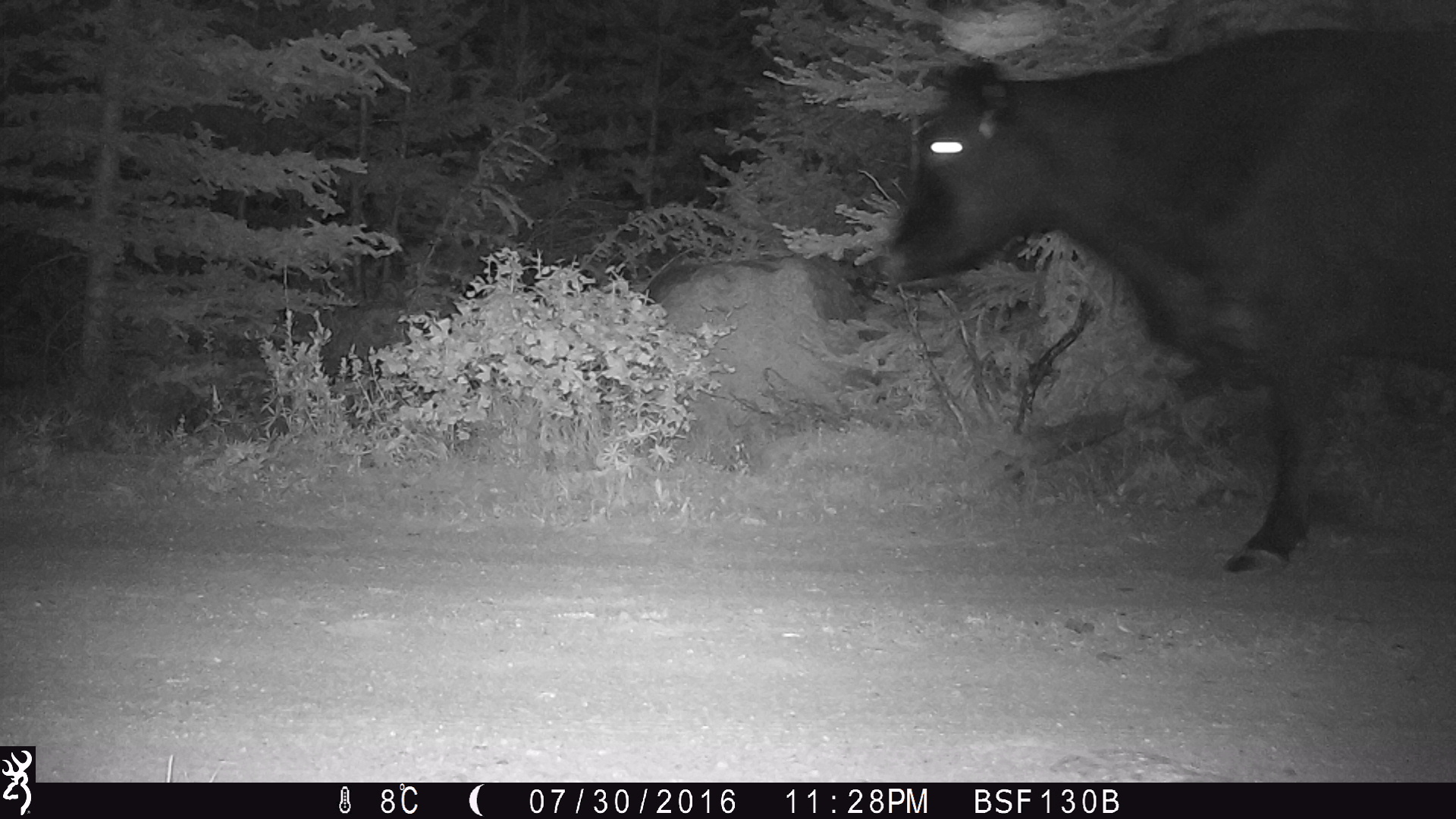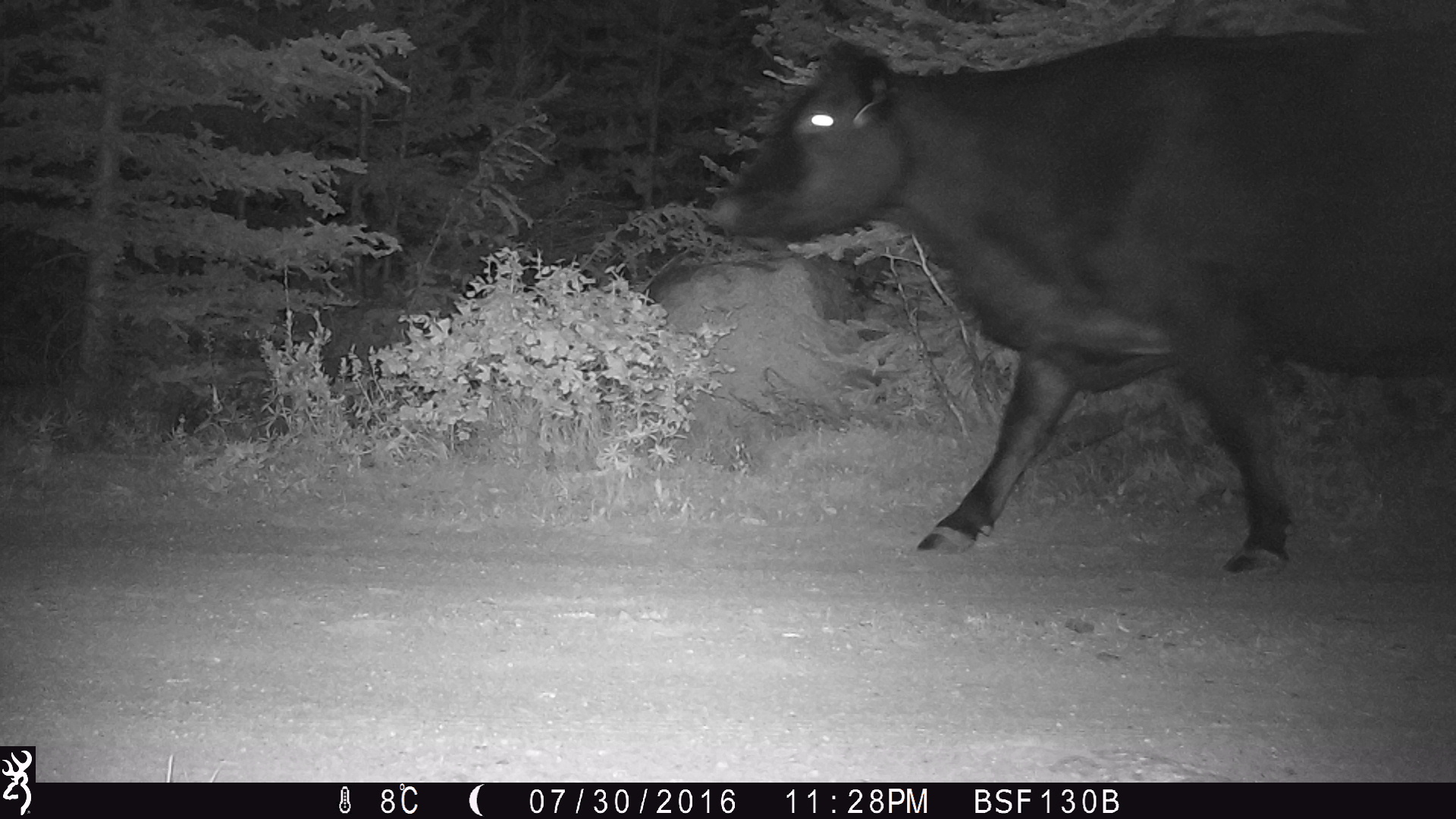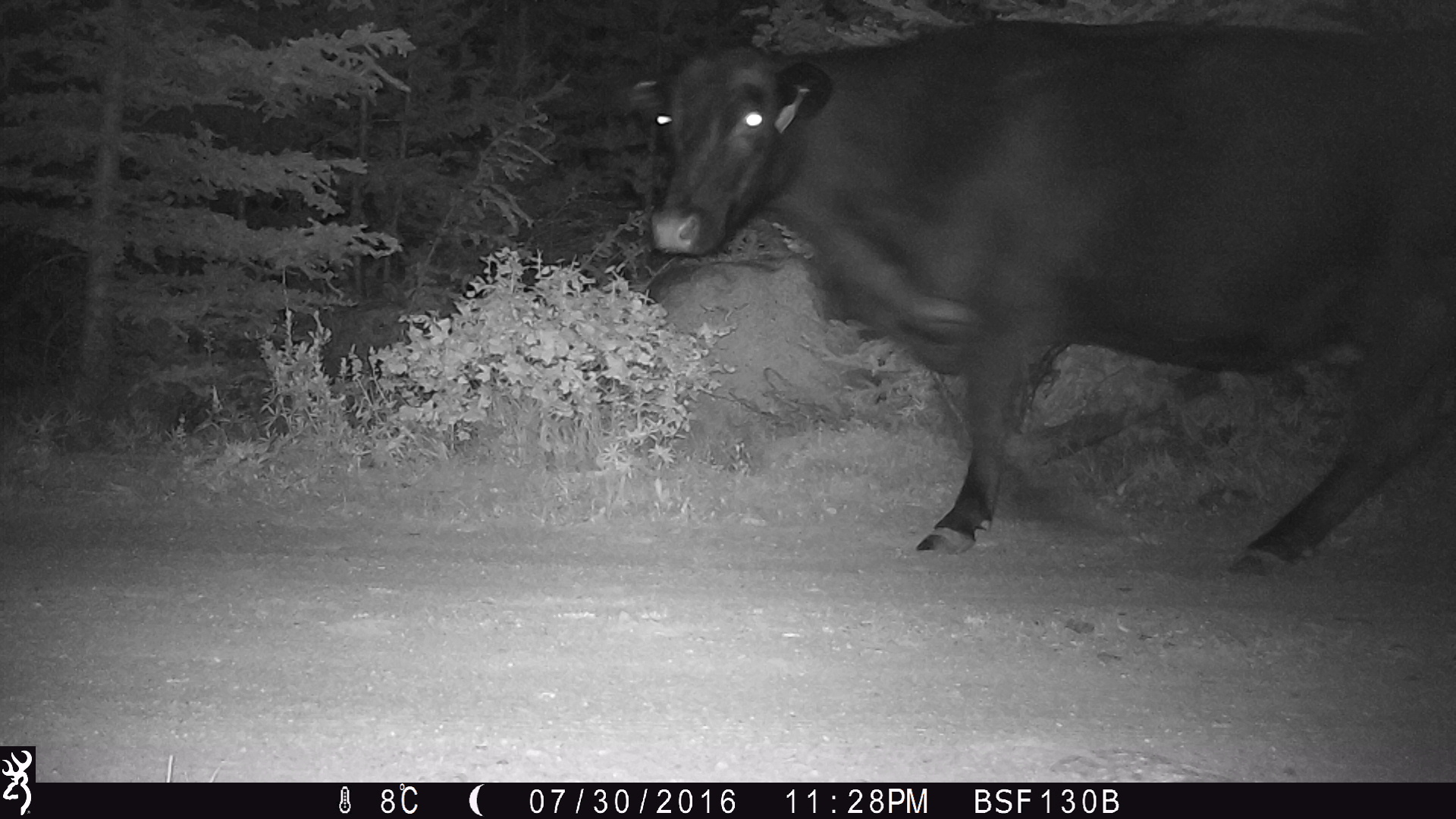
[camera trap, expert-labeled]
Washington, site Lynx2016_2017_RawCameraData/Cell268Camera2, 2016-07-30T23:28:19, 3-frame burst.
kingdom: Animalia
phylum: Chordata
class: Mammalia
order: Artiodactyla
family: Bovidae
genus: Bos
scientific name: Bos taurus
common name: domestic cattle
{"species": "domestic cattle (Bos taurus)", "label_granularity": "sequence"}